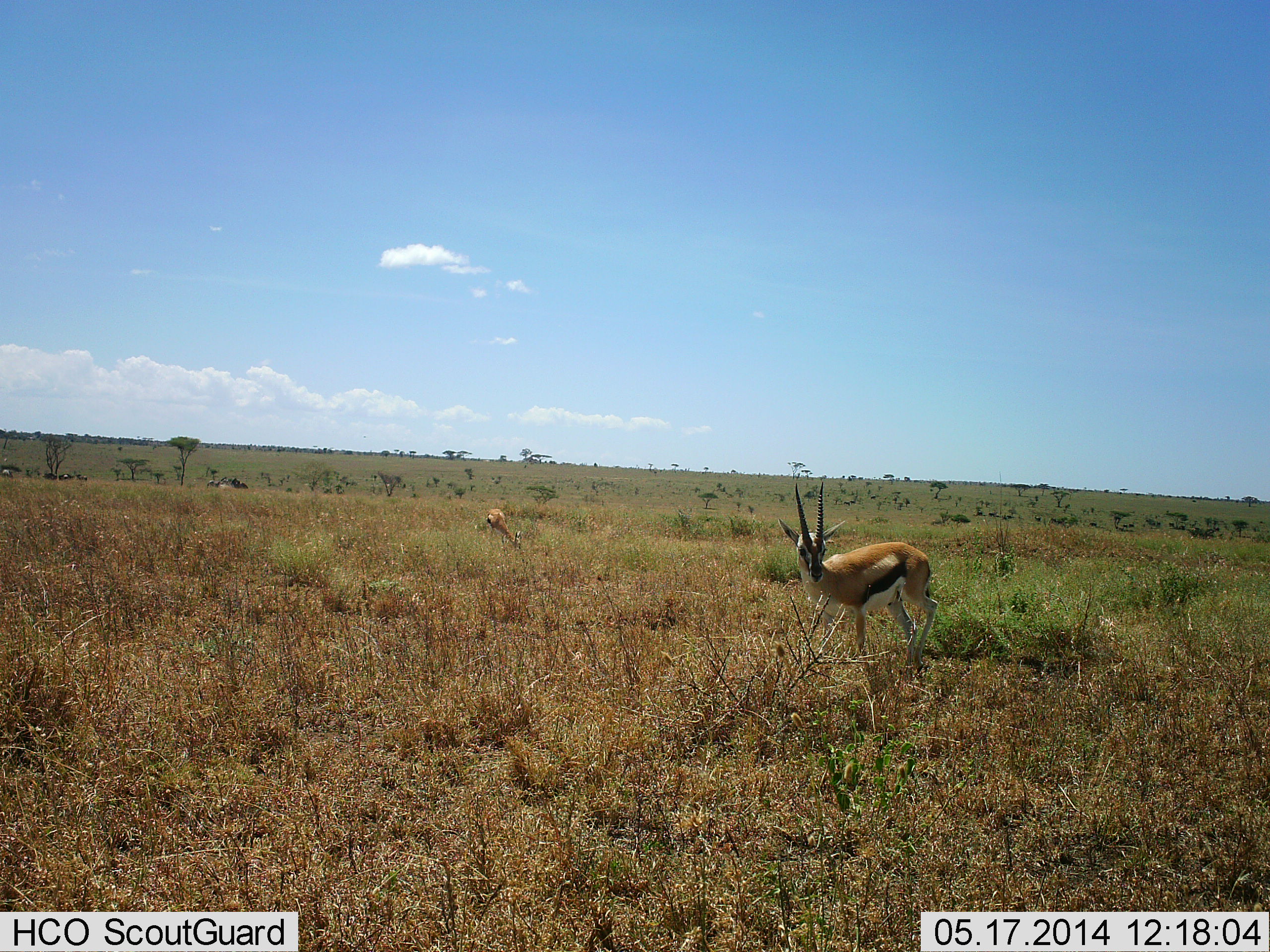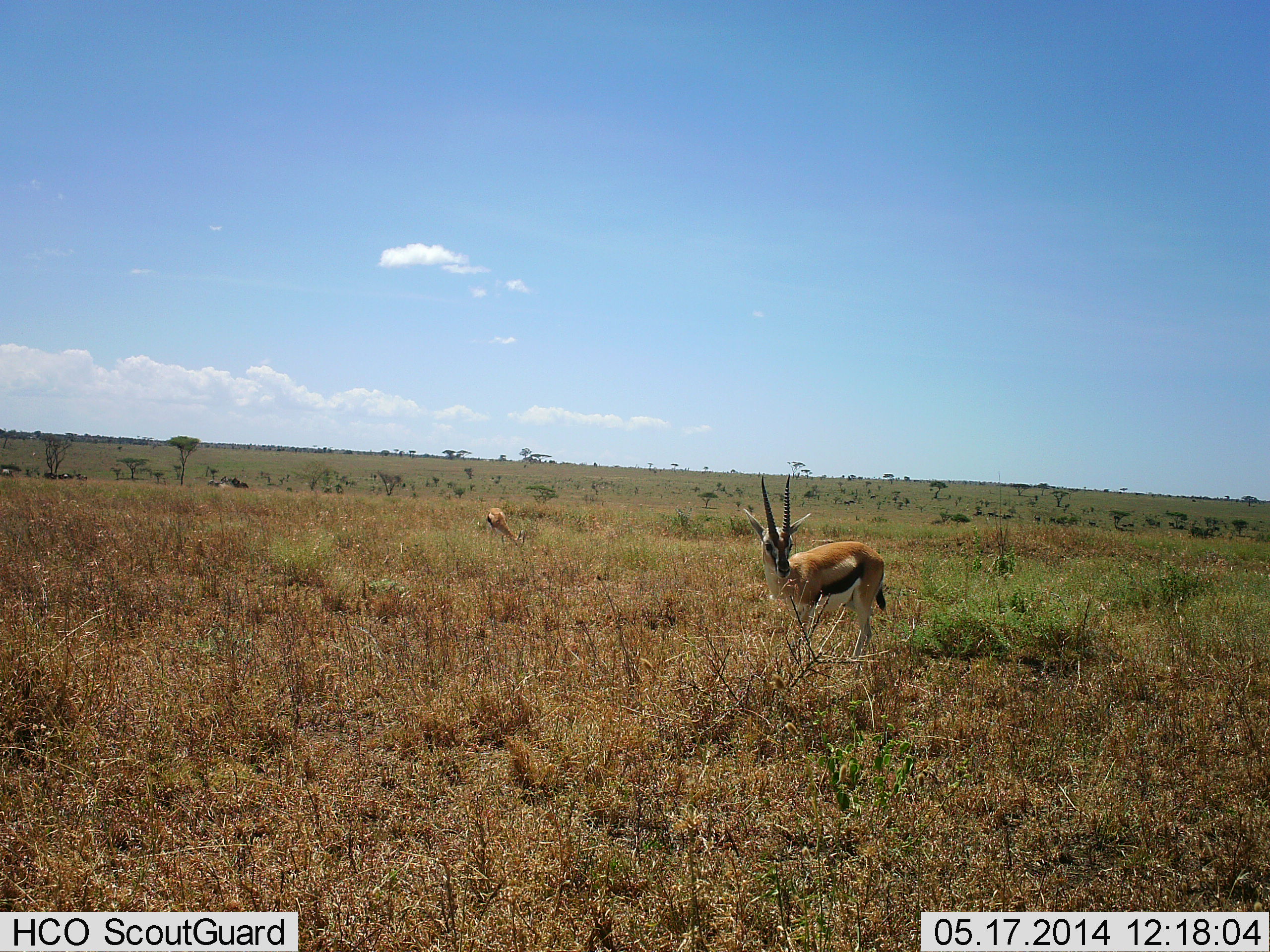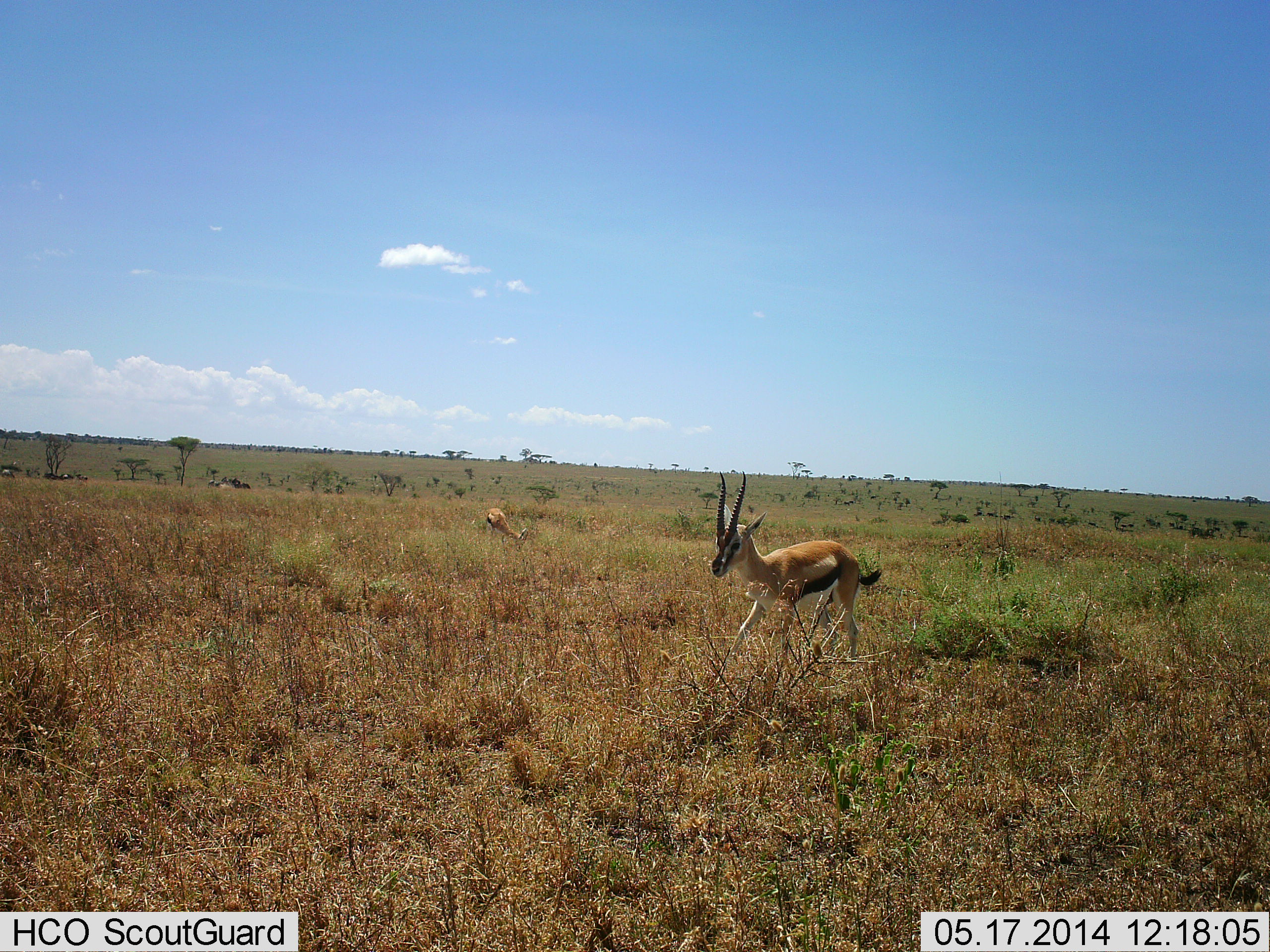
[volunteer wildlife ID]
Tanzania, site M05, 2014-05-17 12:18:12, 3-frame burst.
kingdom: Animalia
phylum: Chordata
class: Mammalia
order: Artiodactyla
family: Bovidae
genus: Eudorcas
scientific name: Eudorcas thomsonii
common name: thomson's gazelle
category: gazellethomsons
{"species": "gazellethomsons (thomson's gazelle) (Eudorcas thomsonii)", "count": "2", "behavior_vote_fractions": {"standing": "30%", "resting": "0%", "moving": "70%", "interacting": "0%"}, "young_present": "0%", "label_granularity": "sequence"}